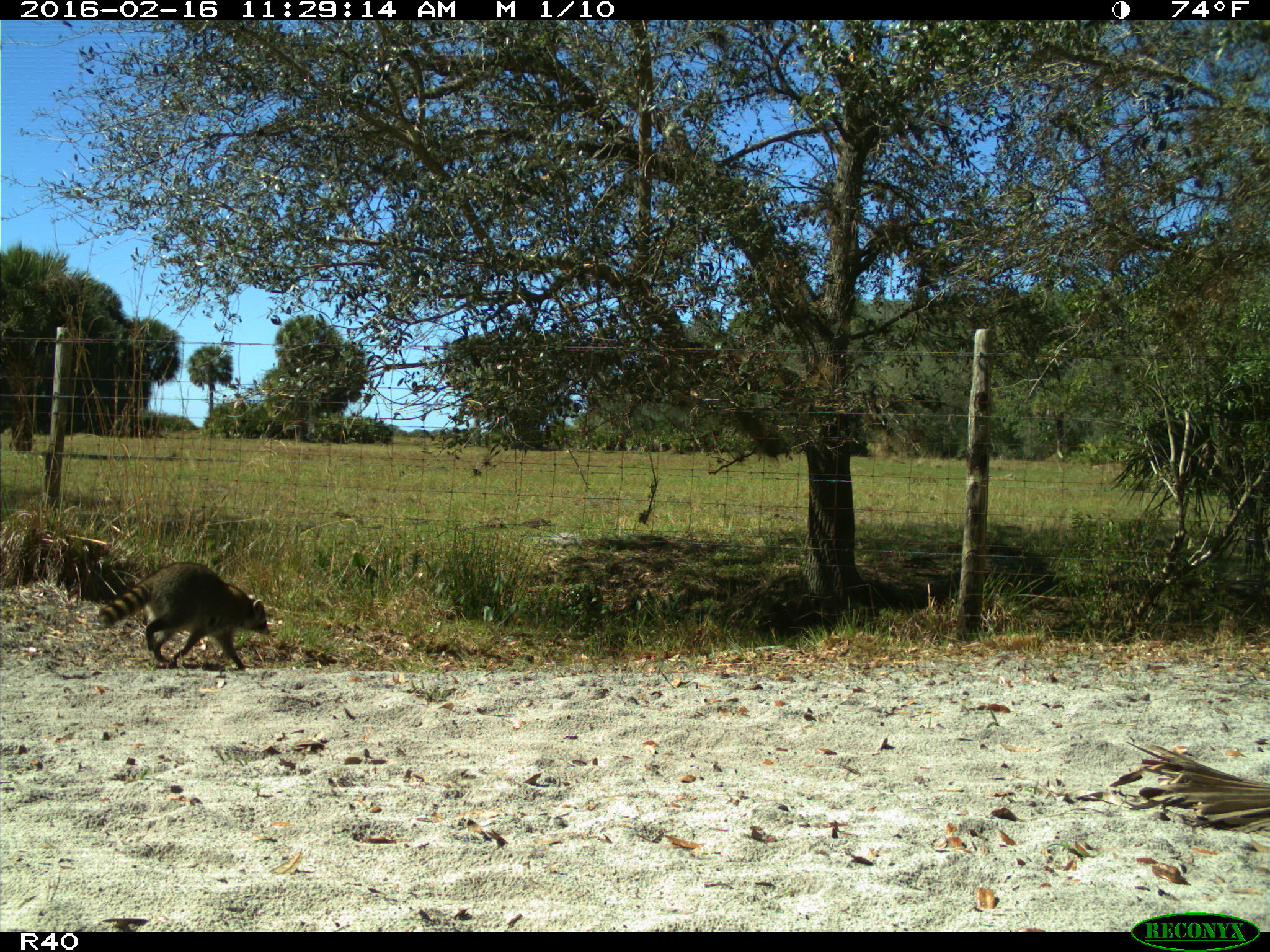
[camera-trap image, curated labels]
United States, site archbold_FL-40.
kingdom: Animalia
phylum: Chordata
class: Mammalia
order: Carnivora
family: Procyonidae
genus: Procyon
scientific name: Procyon lotor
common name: common raccoon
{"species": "Procyon lotor (common raccoon)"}